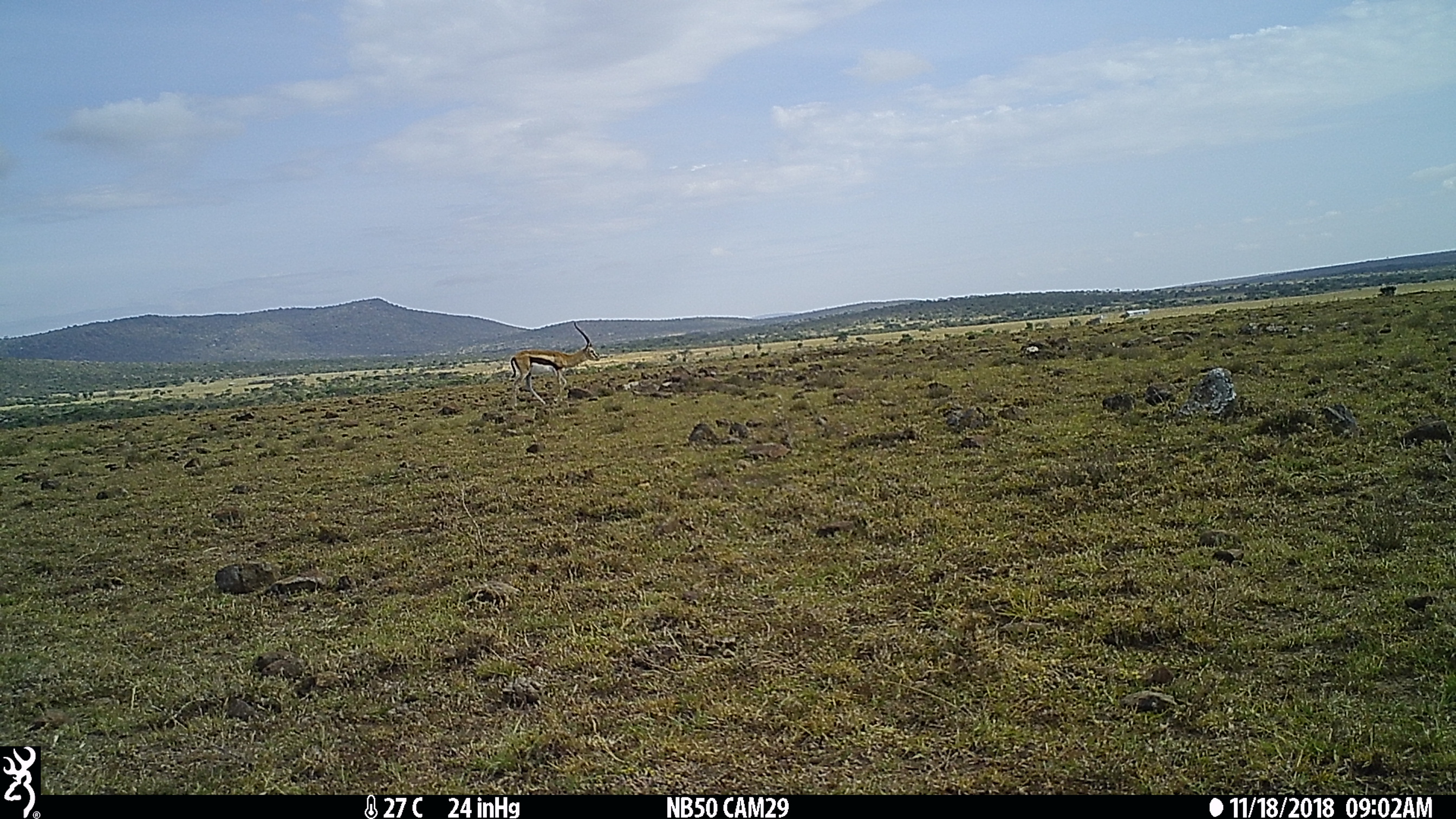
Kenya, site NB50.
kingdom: Animalia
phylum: Chordata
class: Mammalia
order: Artiodactyla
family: Bovidae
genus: Eudorcas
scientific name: Eudorcas thomsonii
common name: thomon's gazelle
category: gazelle thomsons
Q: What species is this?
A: Gazelle thomsons (thomon's gazelle) (Eudorcas thomsonii).